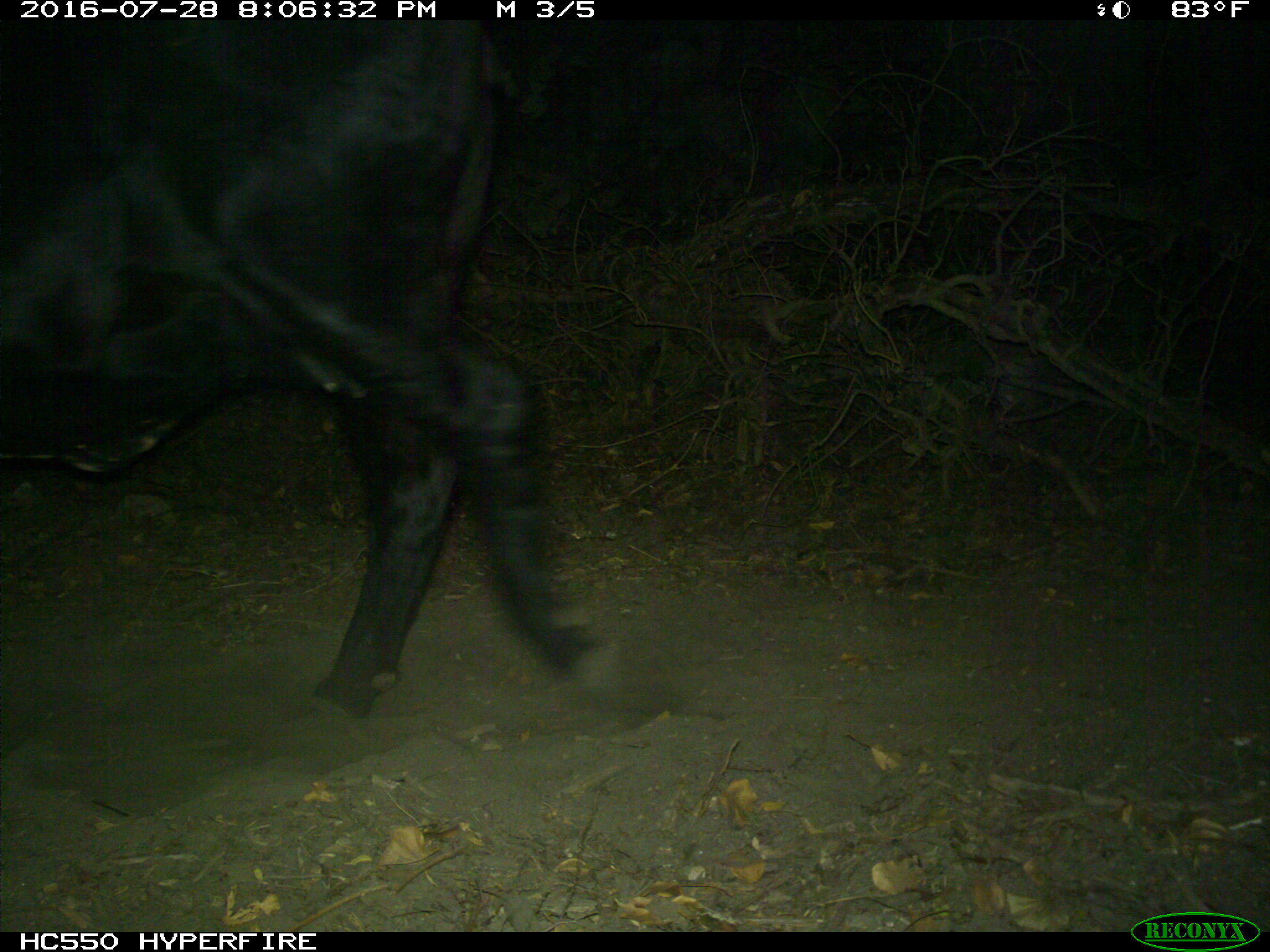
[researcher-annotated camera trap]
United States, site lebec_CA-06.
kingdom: Animalia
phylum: Chordata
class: Mammalia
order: Artiodactyla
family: Bovidae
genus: Bos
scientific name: Bos taurus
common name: domestic cow